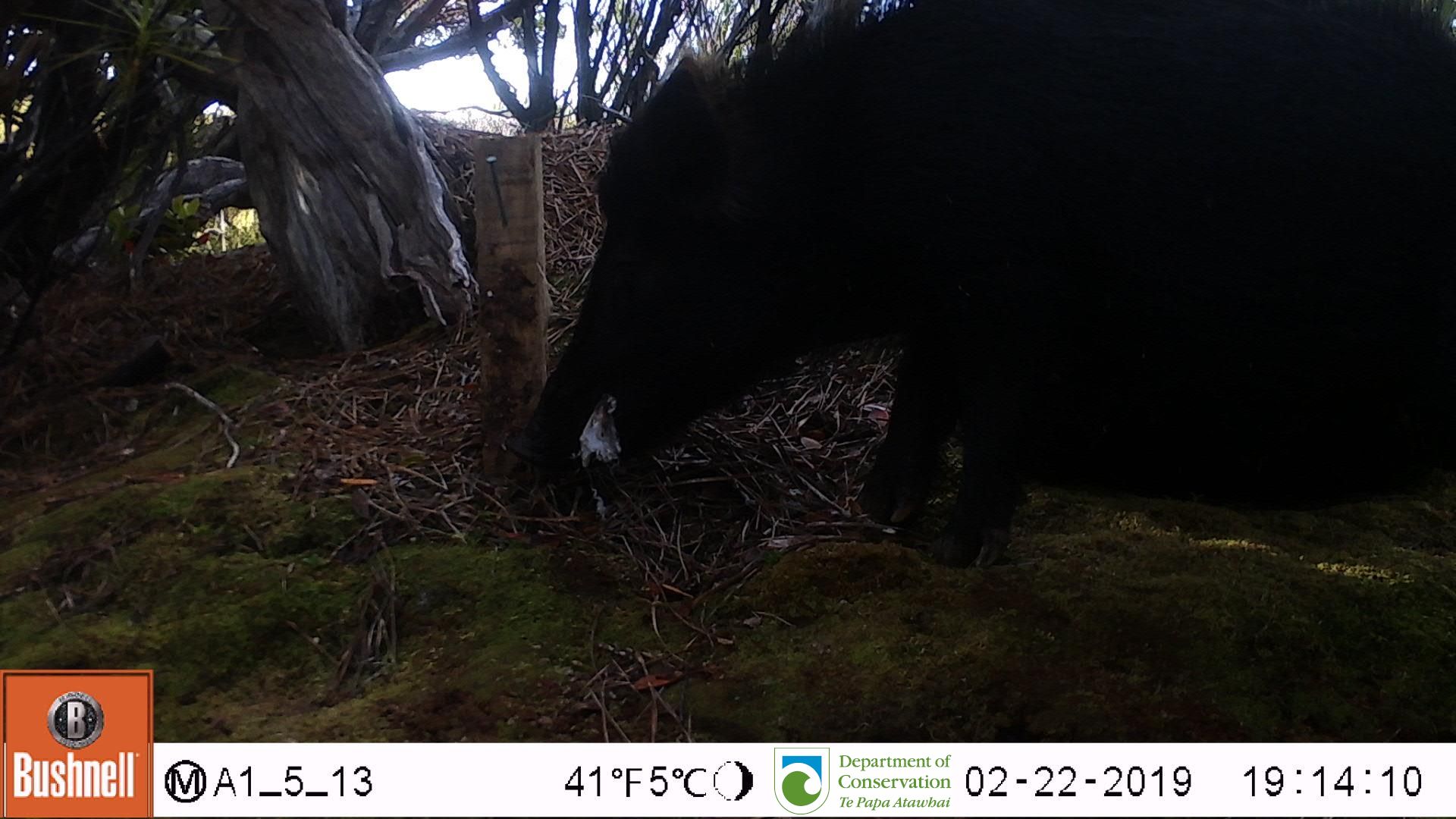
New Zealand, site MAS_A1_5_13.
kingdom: Animalia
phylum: Chordata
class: Mammalia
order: Artiodactyla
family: Suidae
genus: Sus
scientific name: Sus scrofa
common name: pig